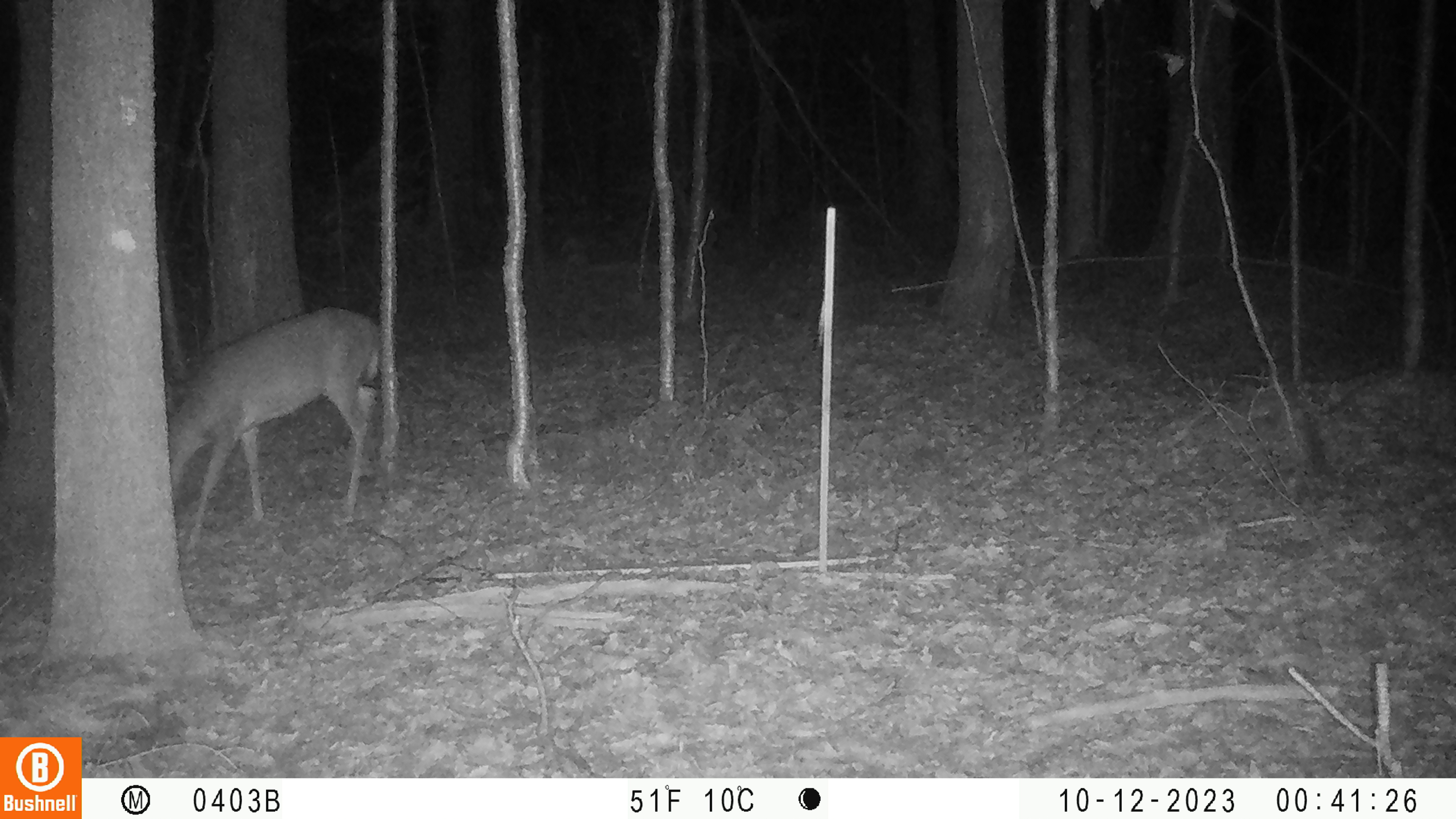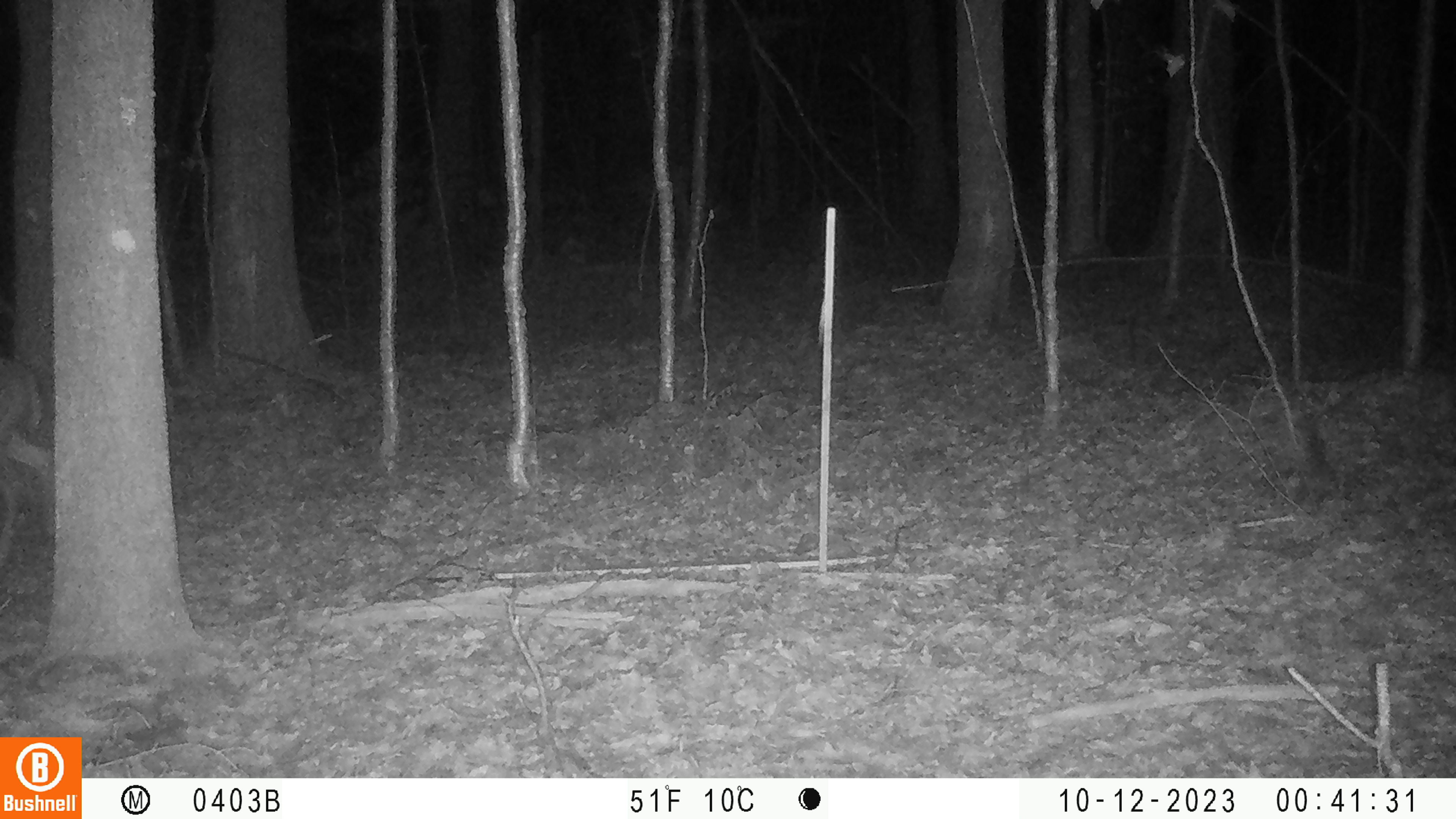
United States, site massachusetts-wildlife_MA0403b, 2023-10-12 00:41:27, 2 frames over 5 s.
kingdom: Animalia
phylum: Chordata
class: Mammalia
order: Artiodactyla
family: Cervidae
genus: Odocoileus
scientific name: Odocoileus virginianus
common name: white-tailed deer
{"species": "white-tailed deer (Odocoileus virginianus)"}